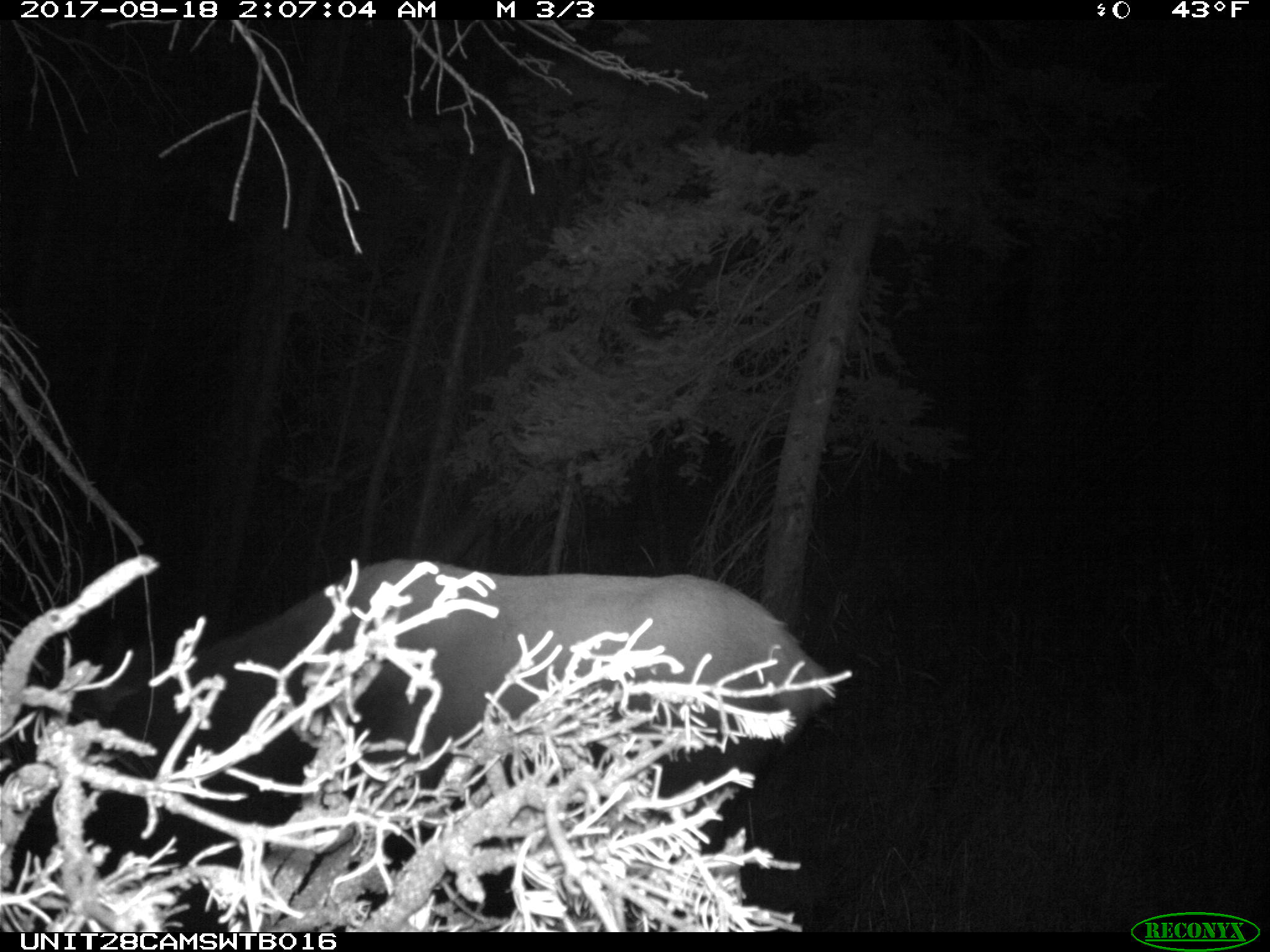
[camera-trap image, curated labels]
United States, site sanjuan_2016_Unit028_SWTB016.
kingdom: Animalia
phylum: Chordata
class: Mammalia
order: Artiodactyla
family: Cervidae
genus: Cervus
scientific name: Cervus elaphus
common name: red deer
Cervus elaphus (red deer).